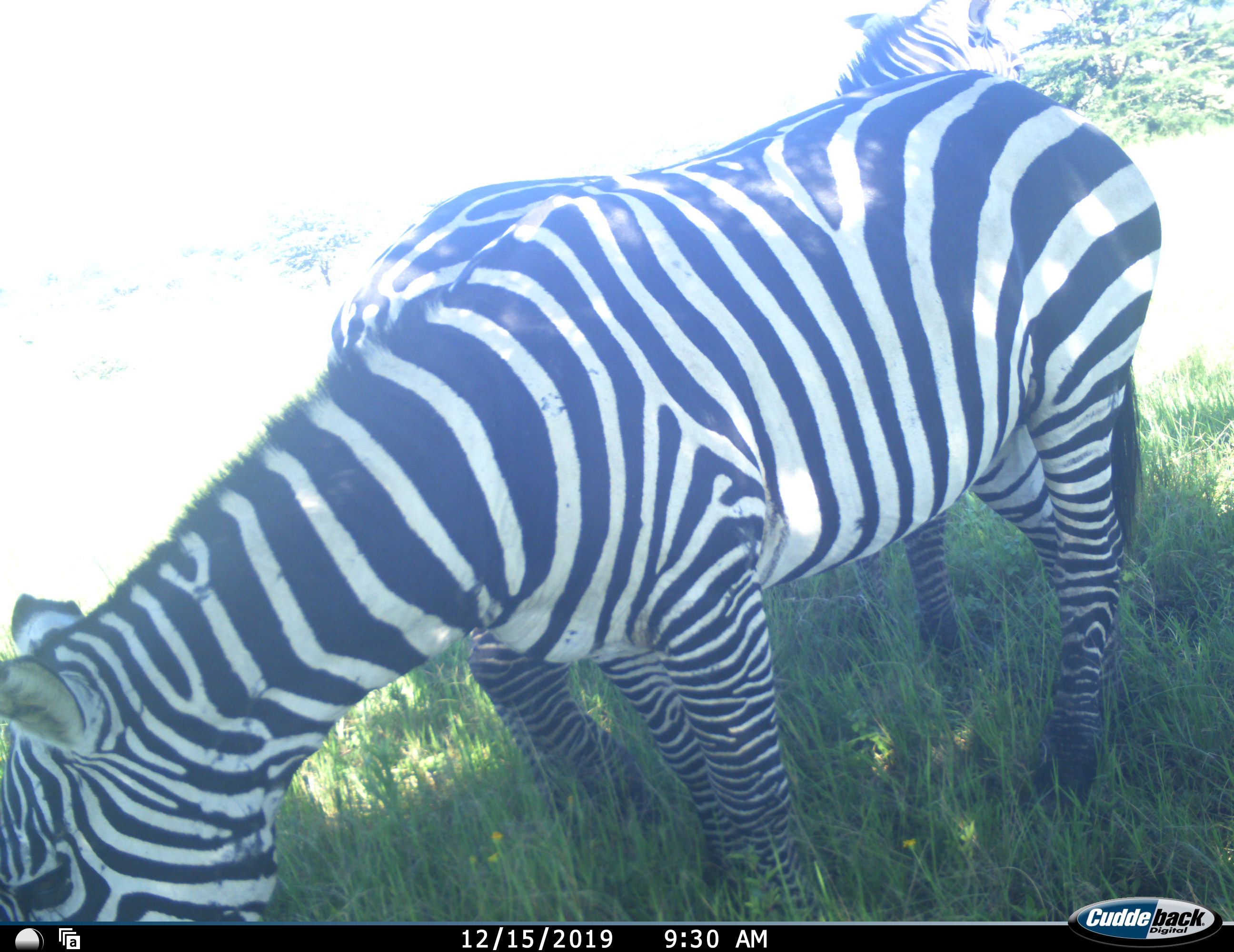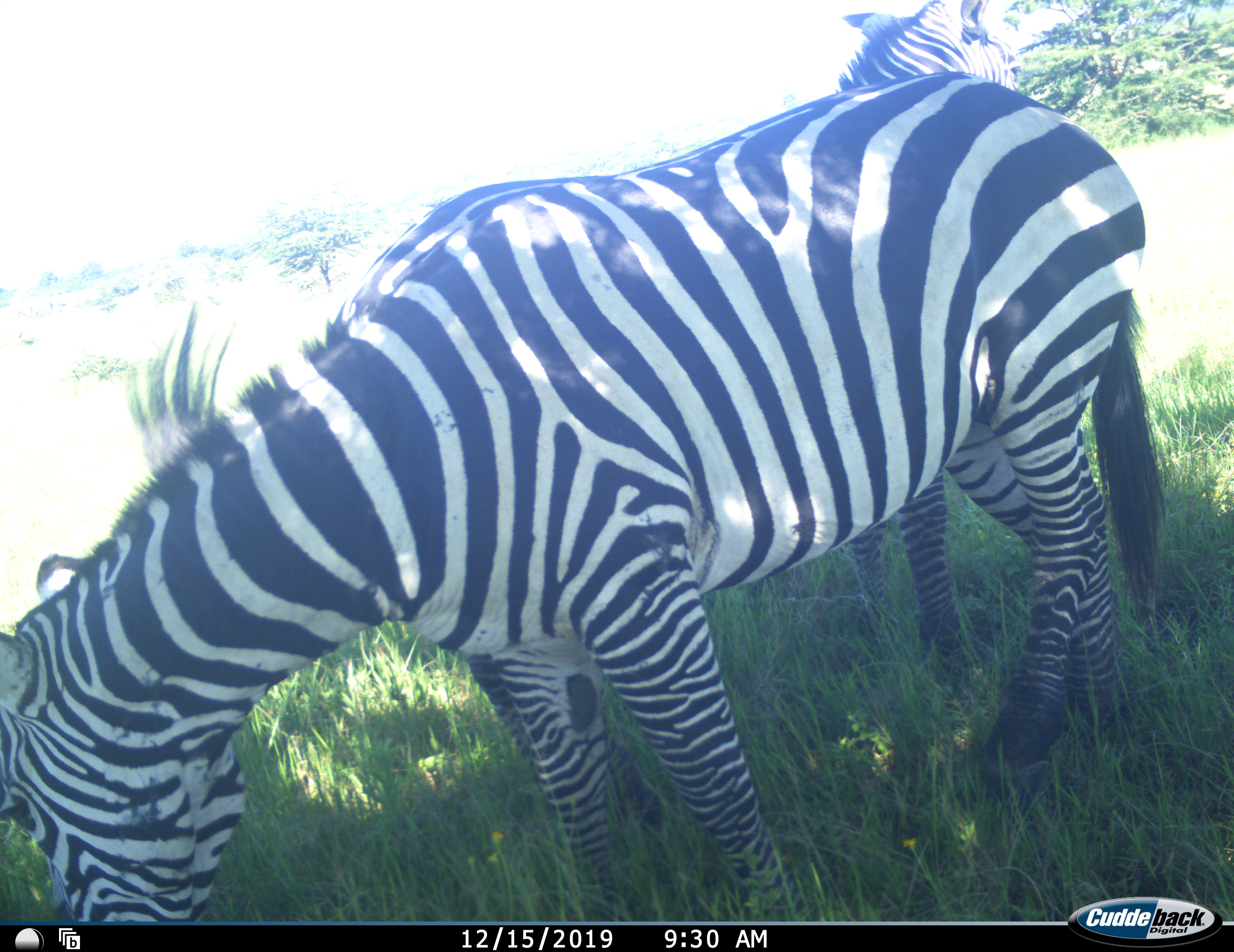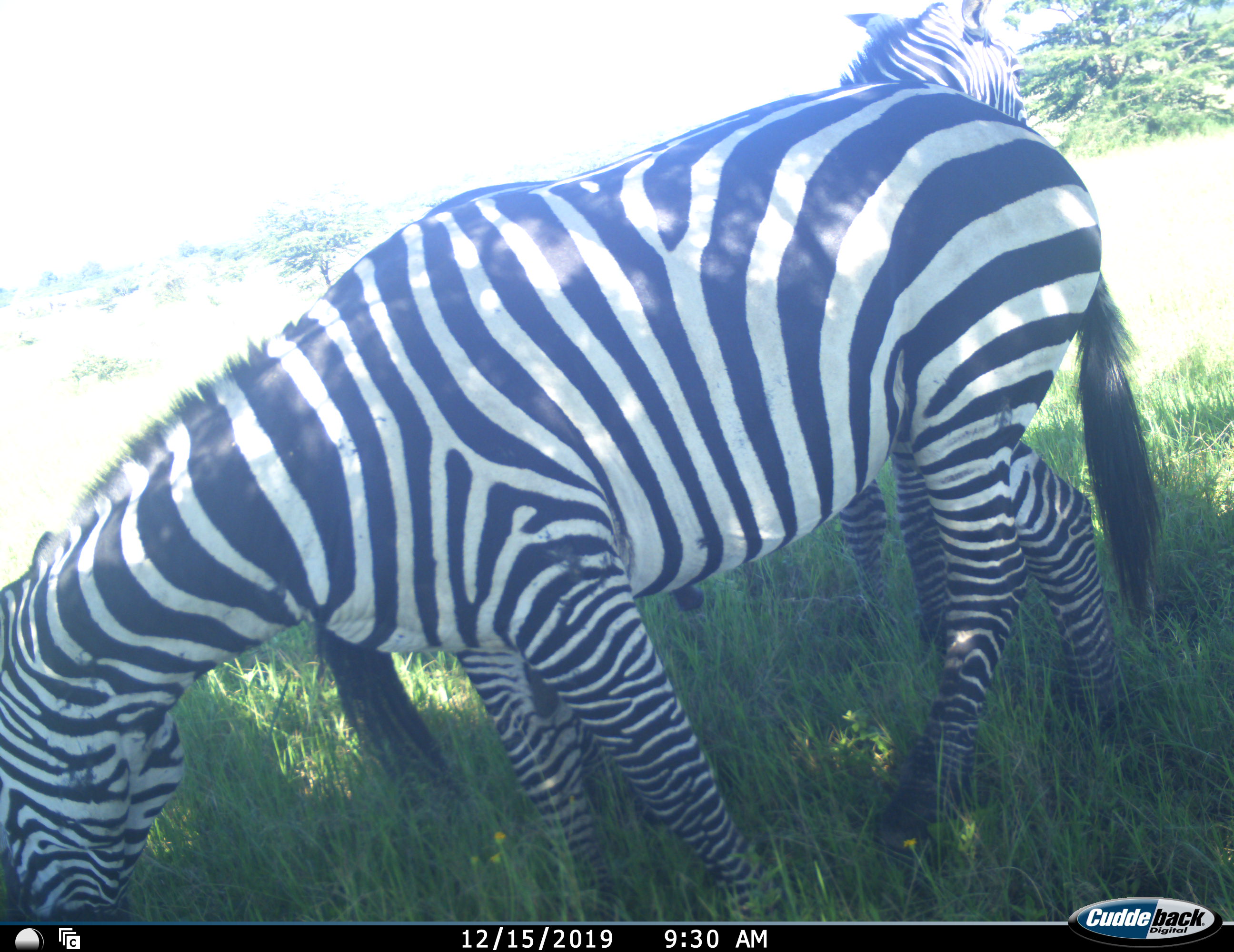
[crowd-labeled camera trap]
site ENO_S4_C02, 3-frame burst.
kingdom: Animalia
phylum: Chordata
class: Mammalia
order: Perissodactyla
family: Equidae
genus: Equus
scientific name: Equus quagga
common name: plains zebra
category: zebraplains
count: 2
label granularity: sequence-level